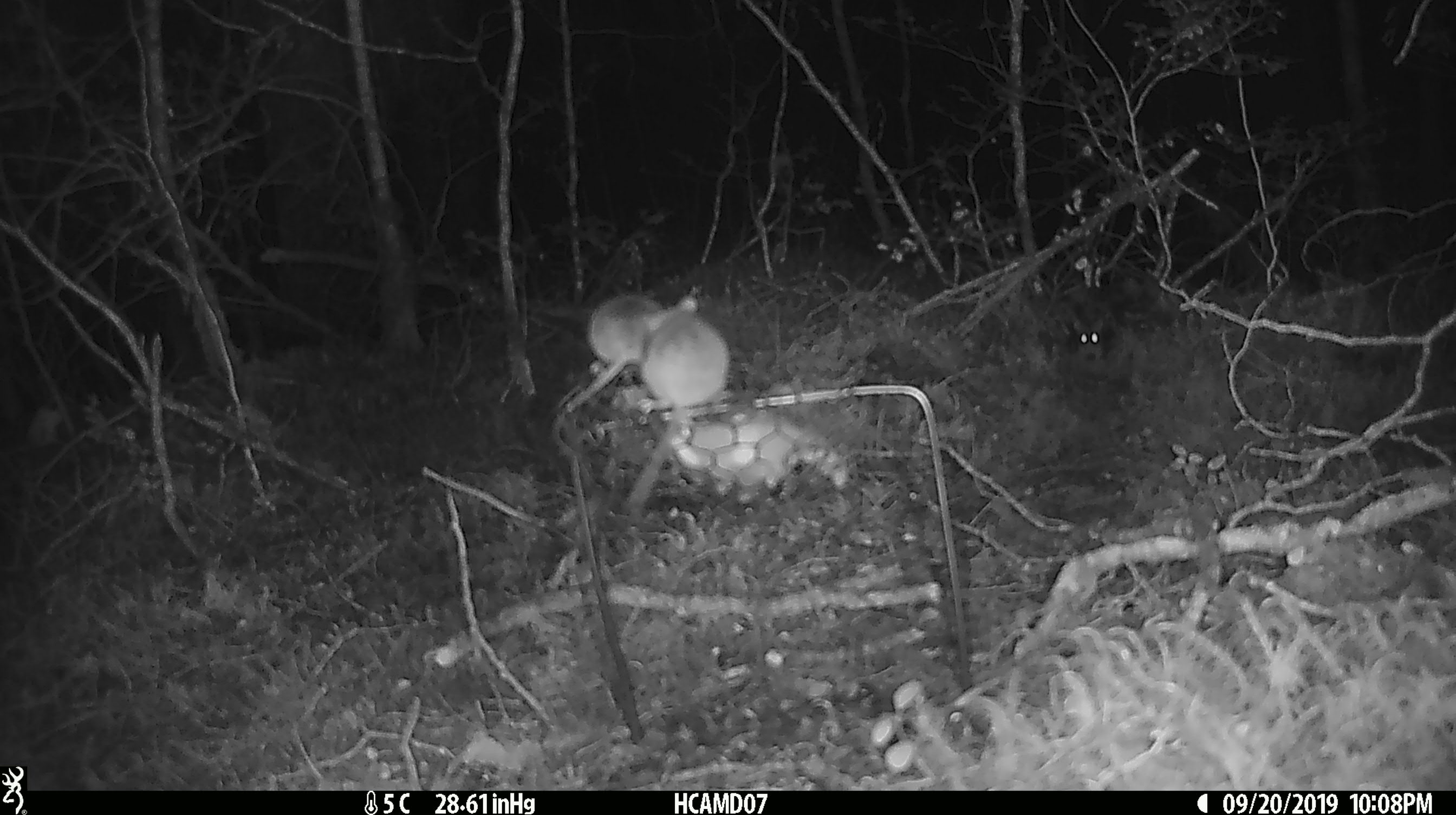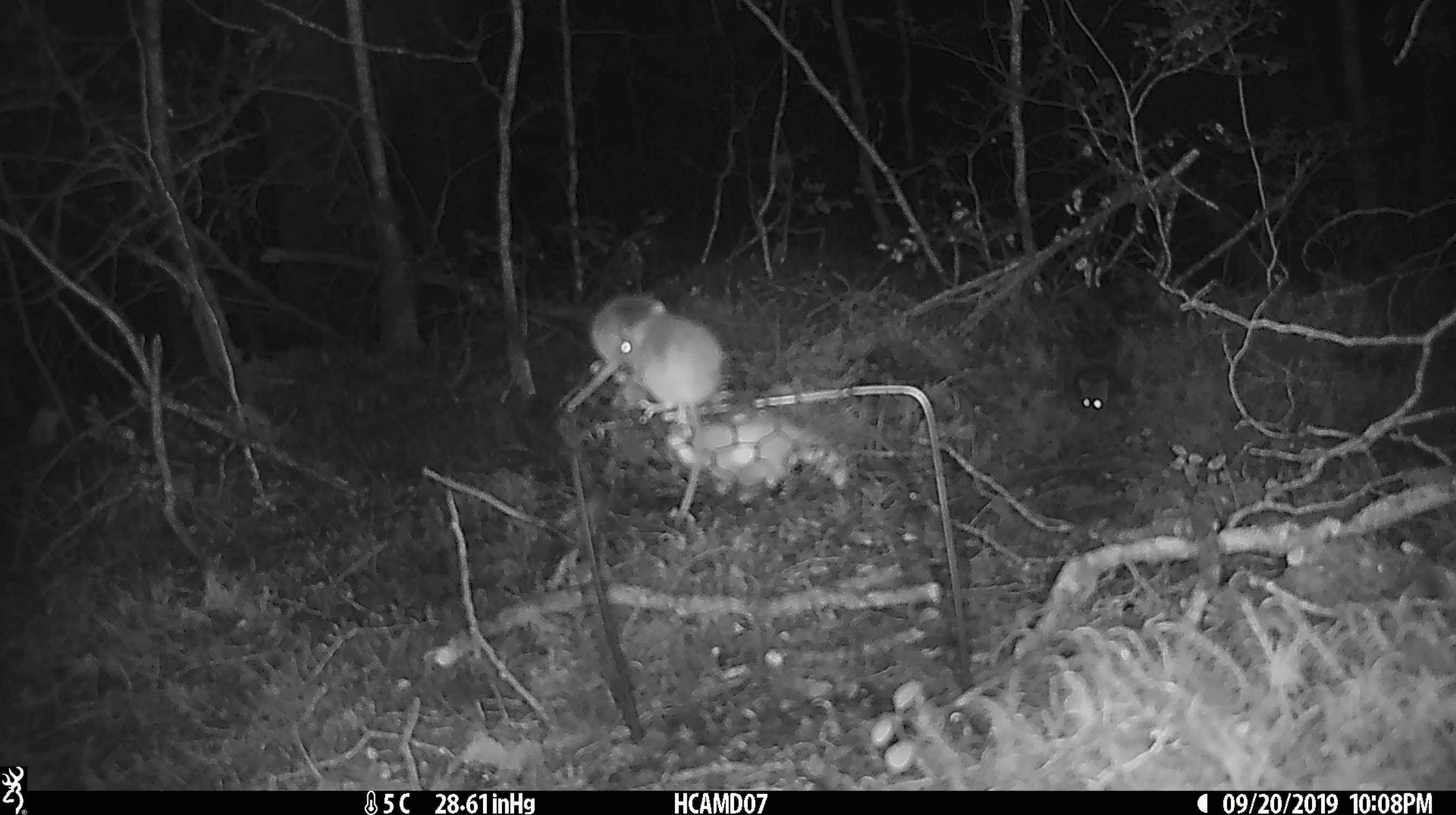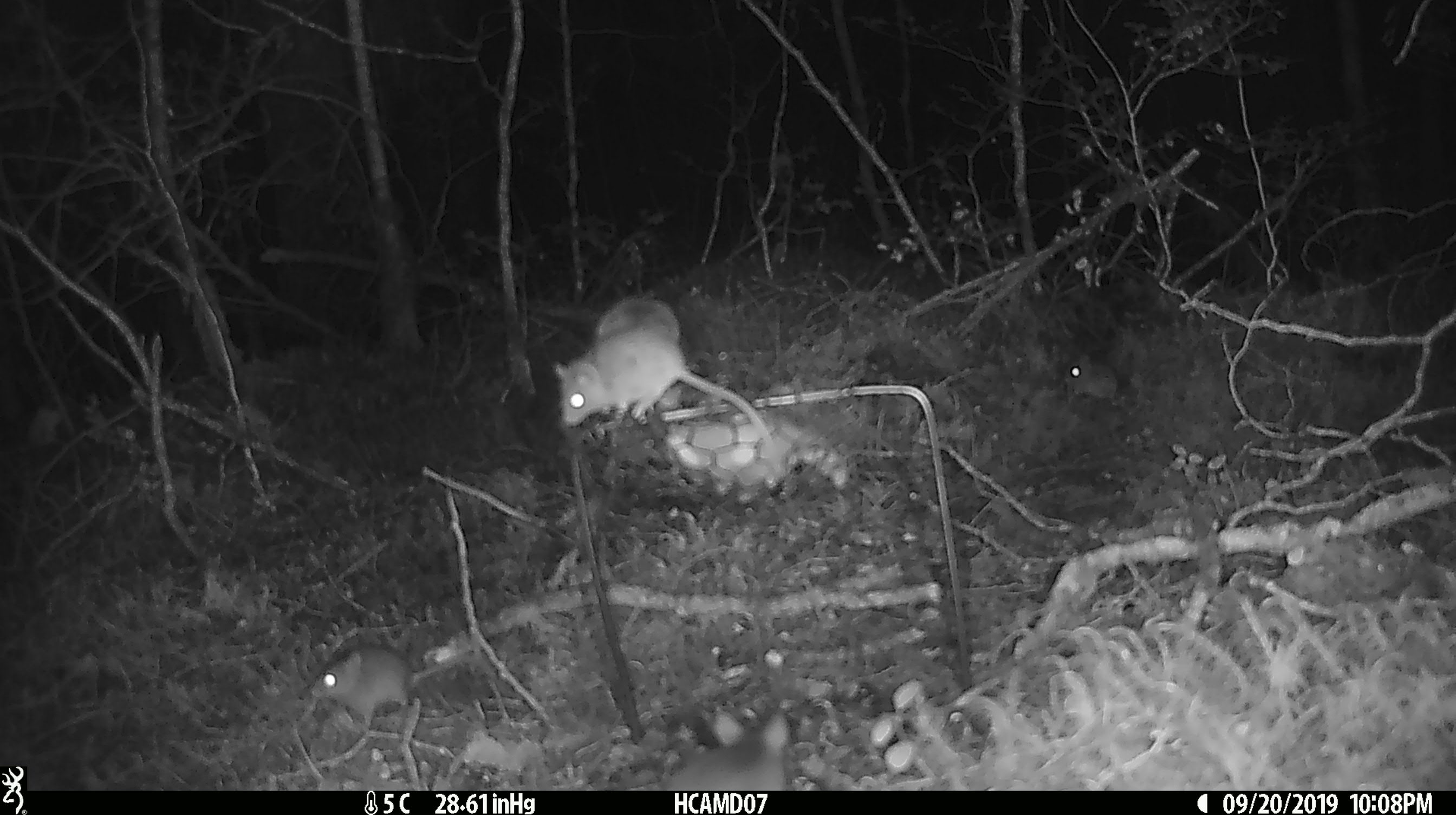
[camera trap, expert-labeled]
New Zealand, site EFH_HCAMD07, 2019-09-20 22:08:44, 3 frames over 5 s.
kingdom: Animalia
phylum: Chordata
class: Mammalia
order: Rodentia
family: Muridae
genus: Mus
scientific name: Mus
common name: mouse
Mouse (Mus).